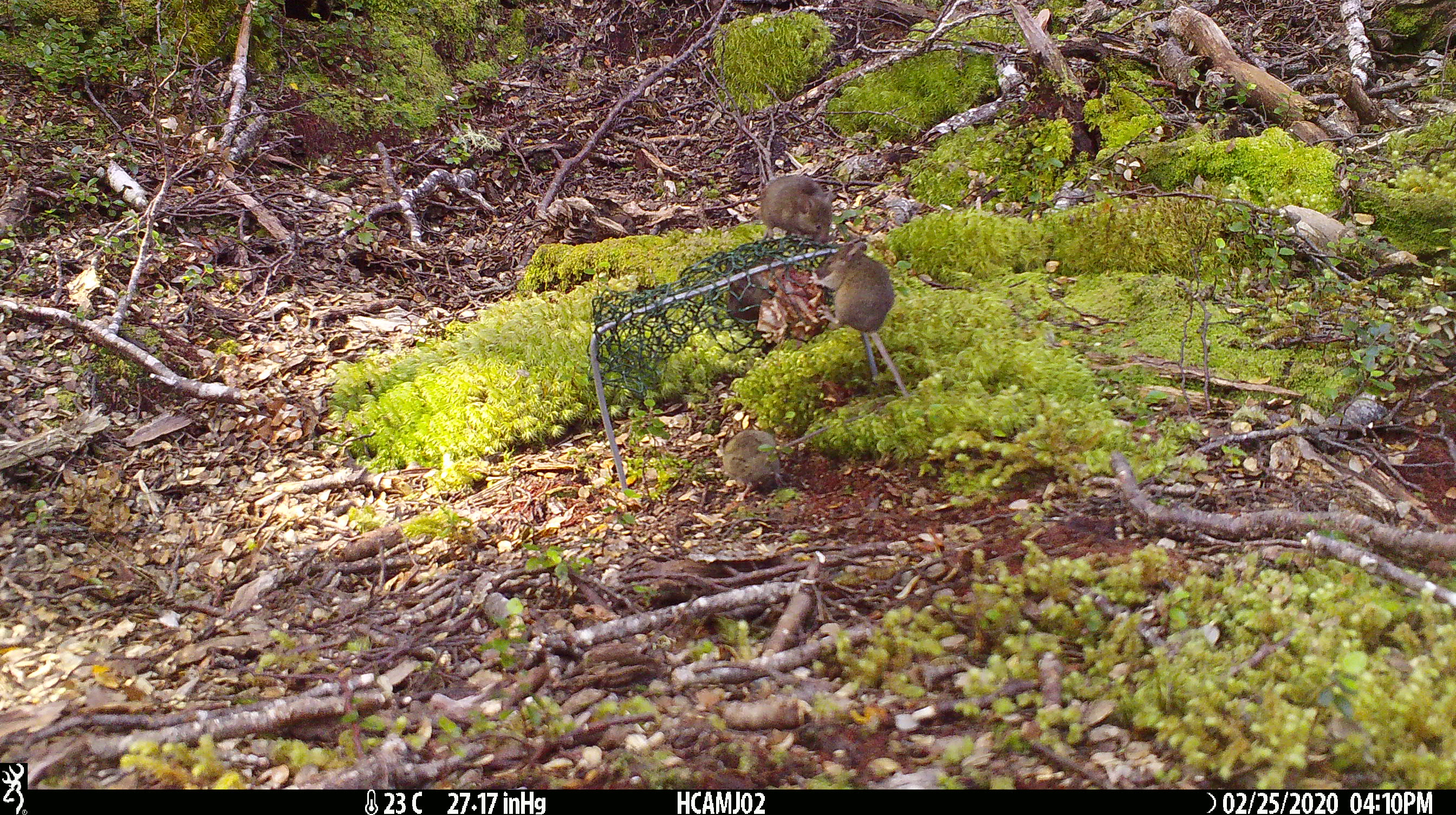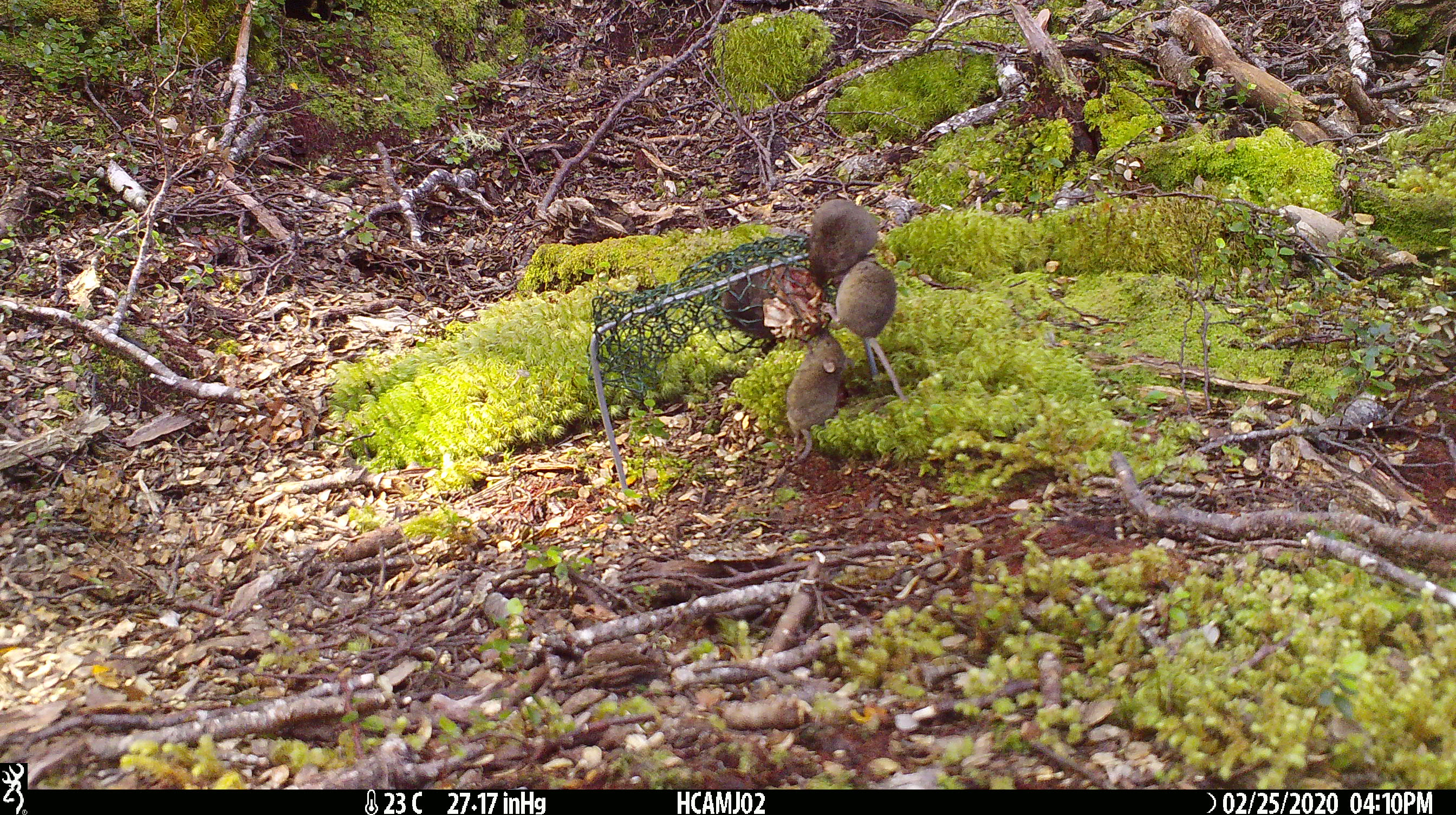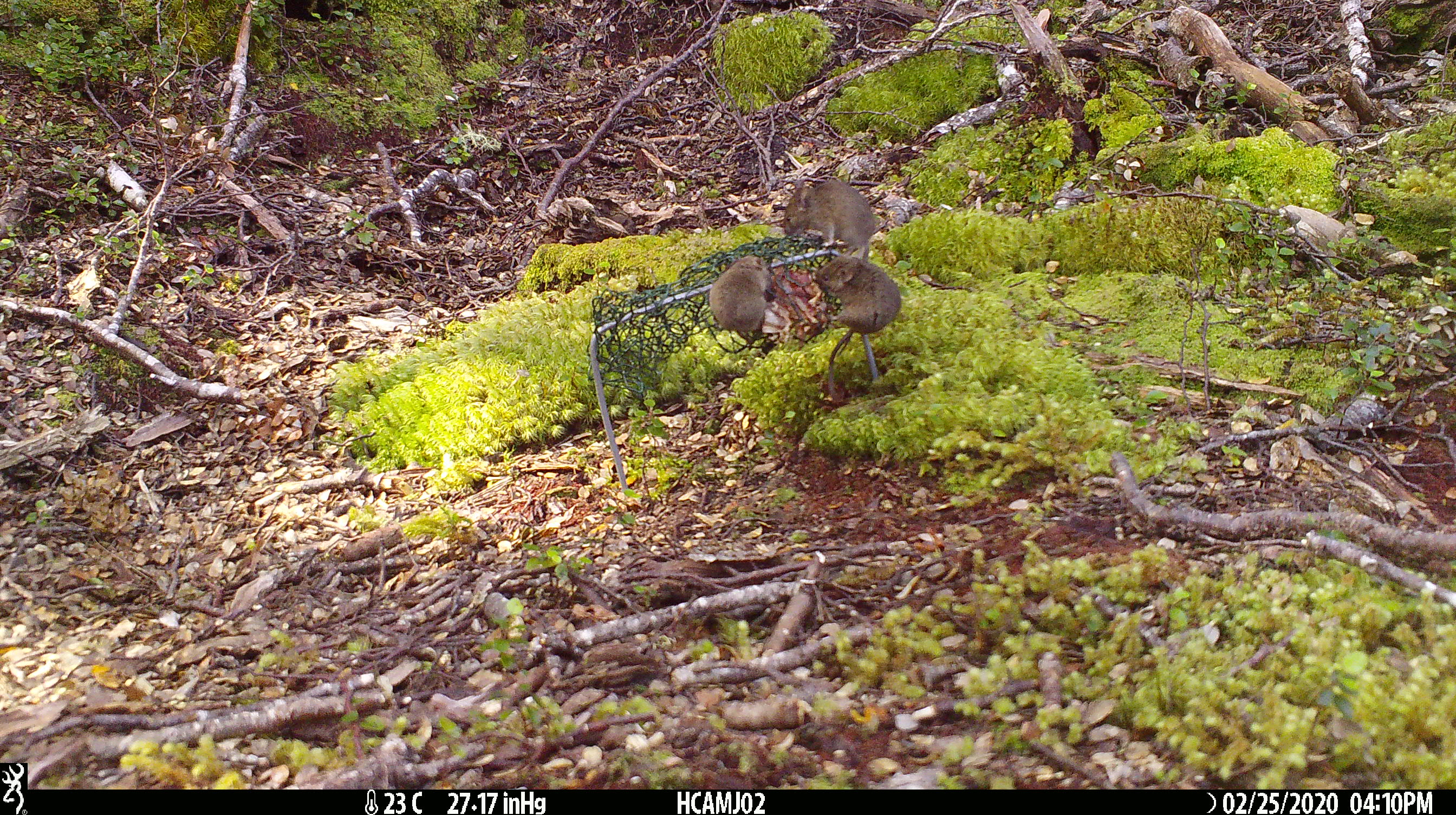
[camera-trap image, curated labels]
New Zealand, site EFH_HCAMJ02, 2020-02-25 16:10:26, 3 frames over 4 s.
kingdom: Animalia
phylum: Chordata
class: Mammalia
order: Rodentia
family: Muridae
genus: Mus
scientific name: Mus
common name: mouse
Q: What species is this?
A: Mouse (Mus).